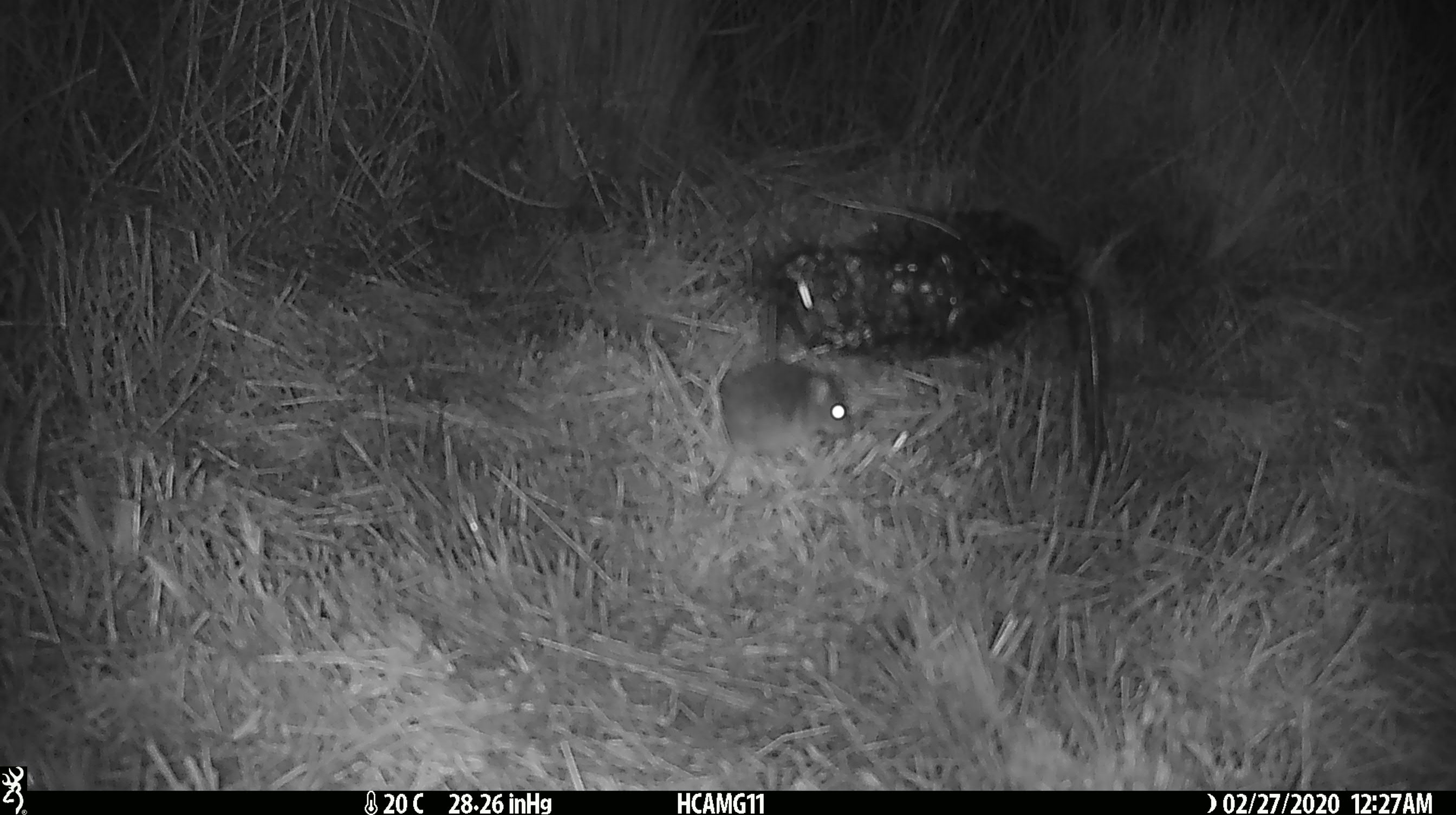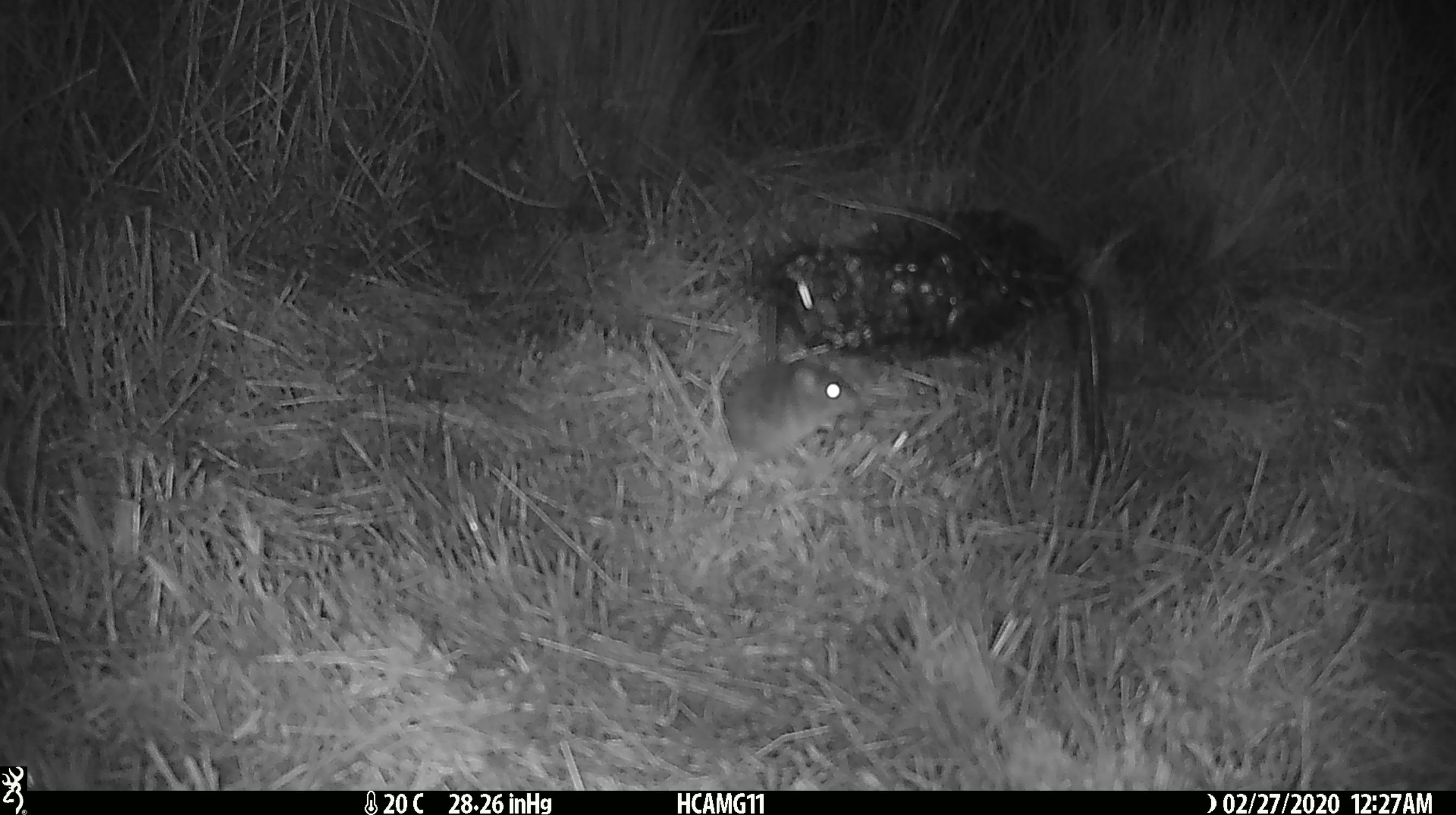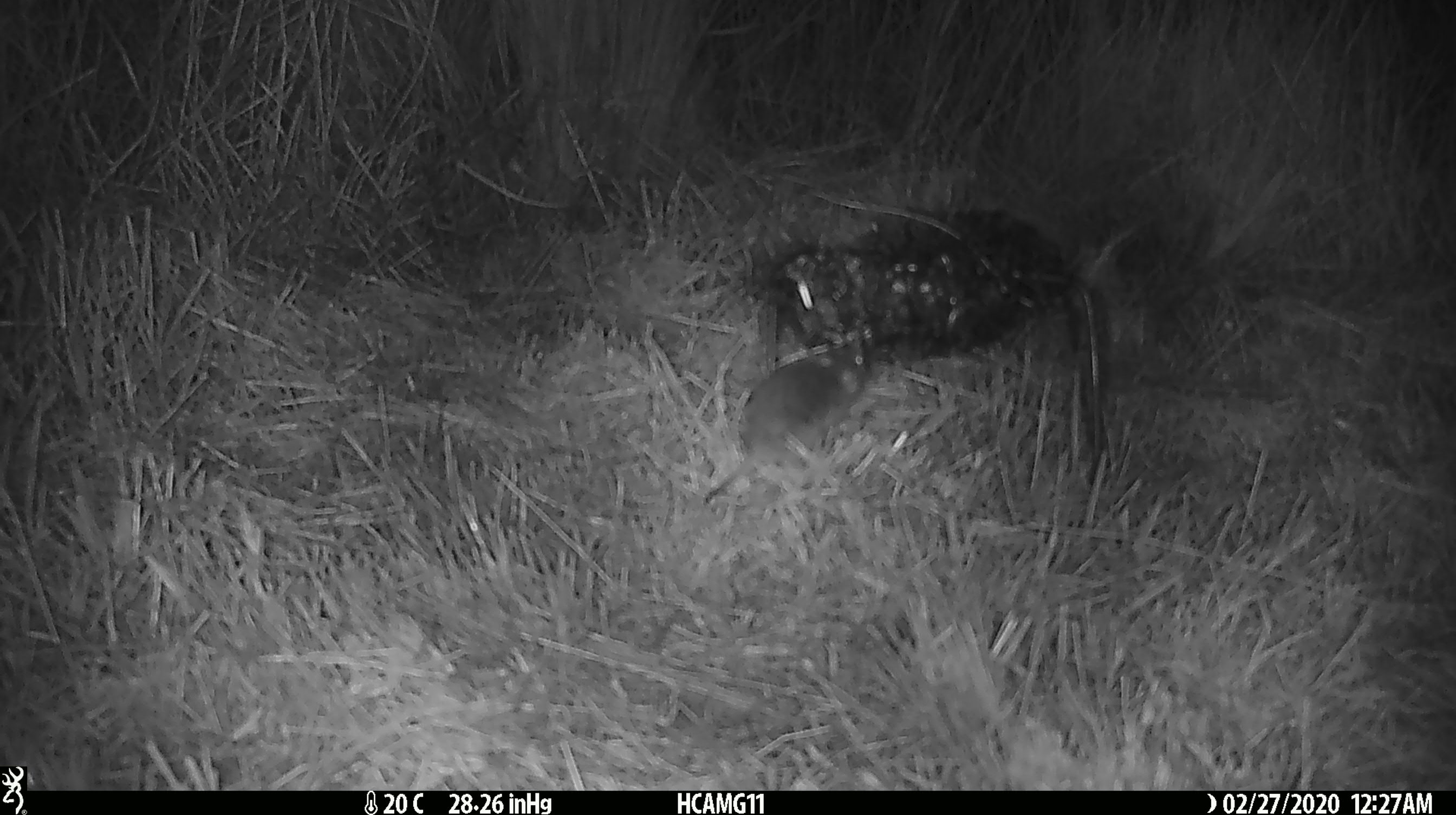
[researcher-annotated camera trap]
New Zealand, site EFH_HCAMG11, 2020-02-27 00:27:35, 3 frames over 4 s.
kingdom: Animalia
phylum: Chordata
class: Mammalia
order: Rodentia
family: Muridae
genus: Mus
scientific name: Mus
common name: mouse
Mouse (Mus).